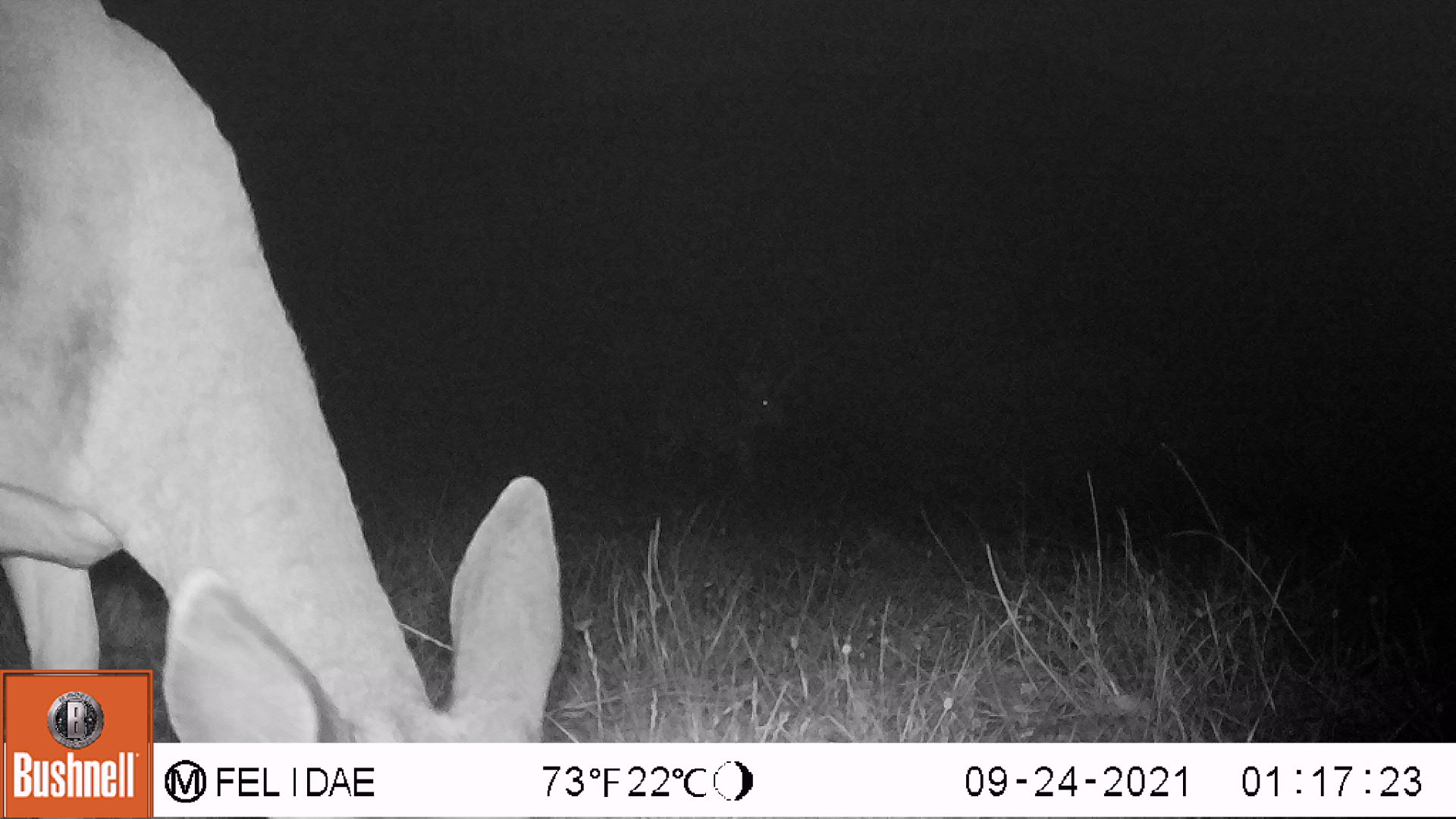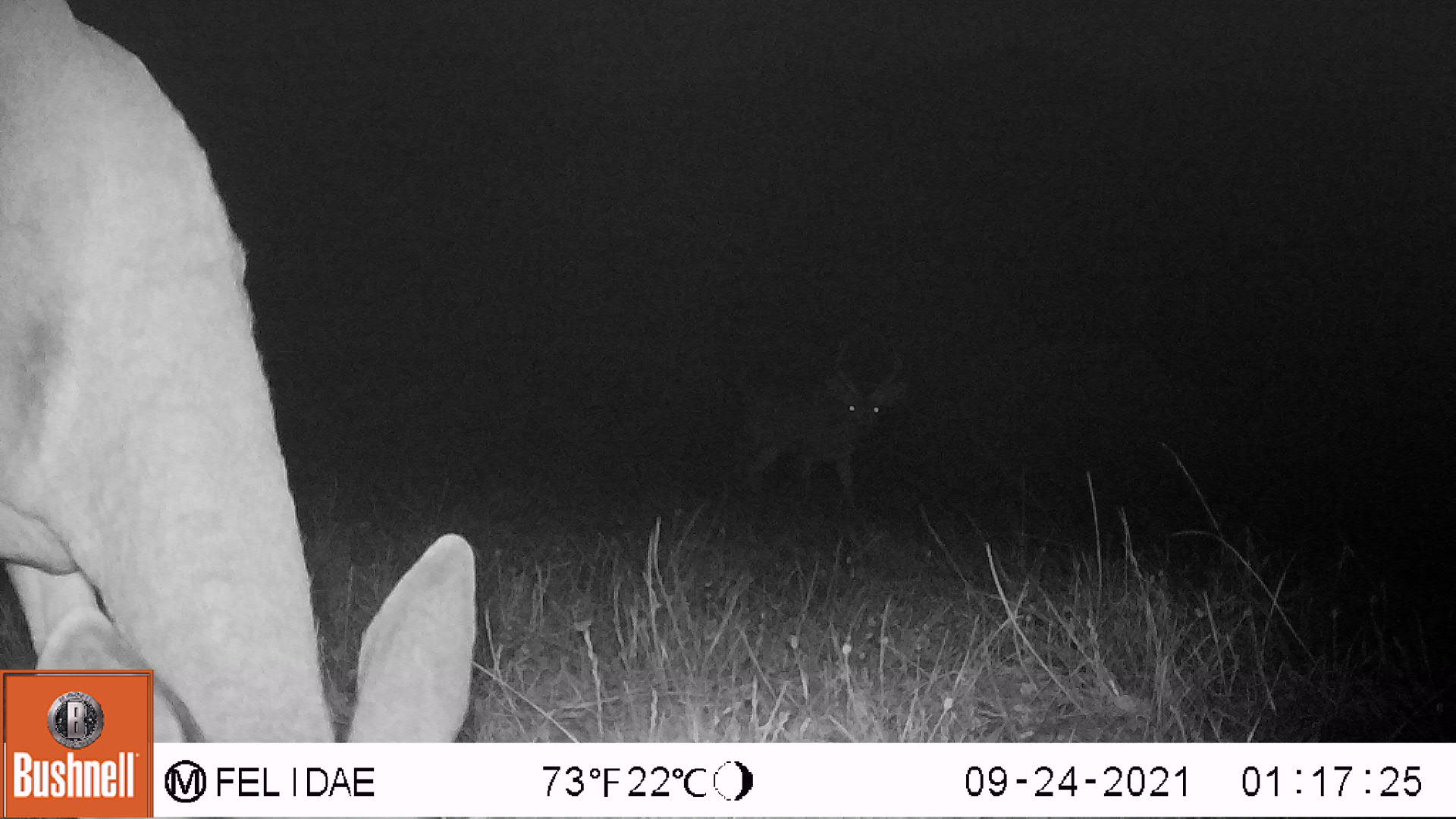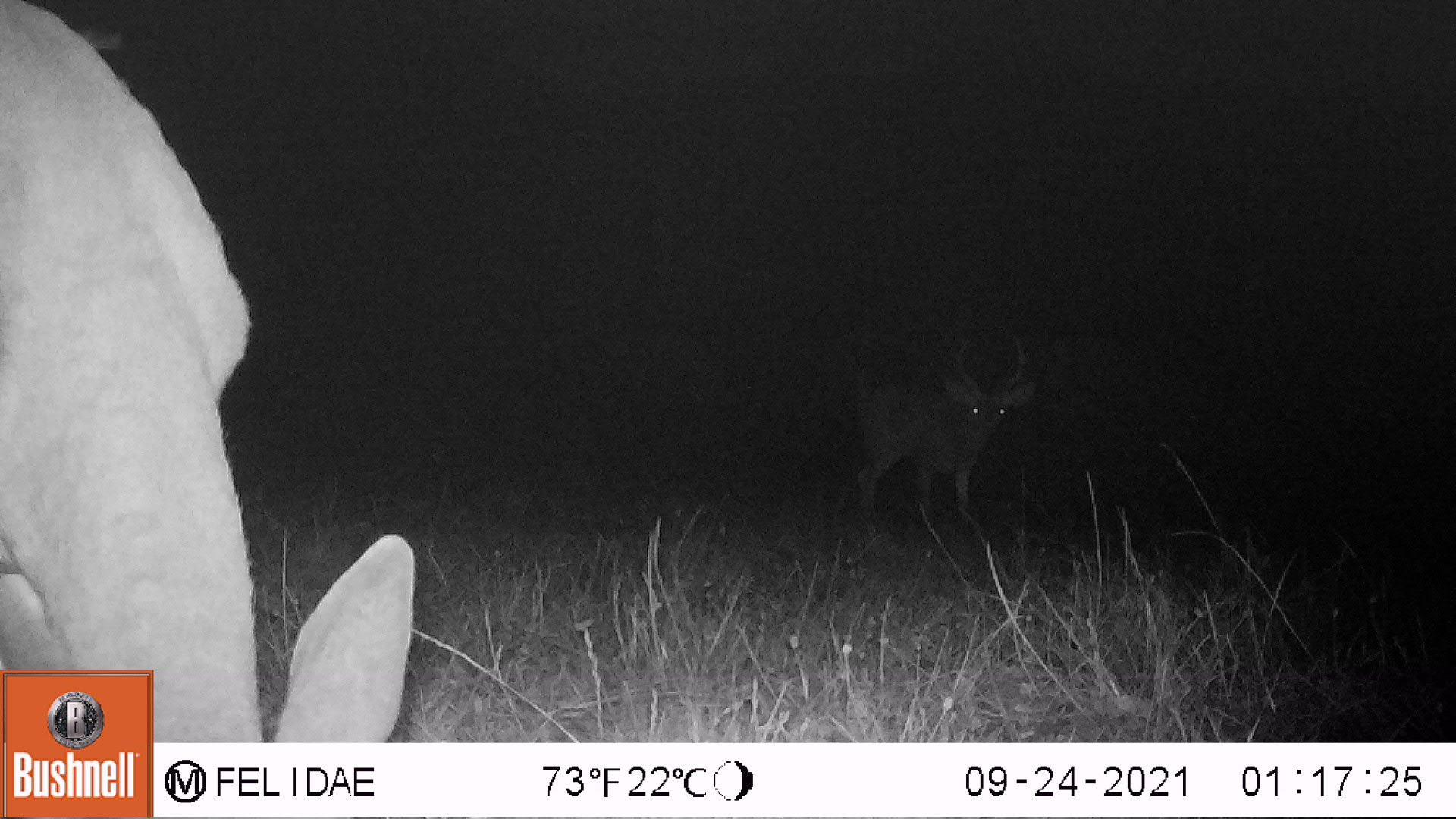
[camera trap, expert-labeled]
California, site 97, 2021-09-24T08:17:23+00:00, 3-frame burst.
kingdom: Animalia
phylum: Chordata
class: Mammalia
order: Artiodactyla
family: Cervidae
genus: Odocoileus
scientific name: Odocoileus hemionus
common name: mule deer